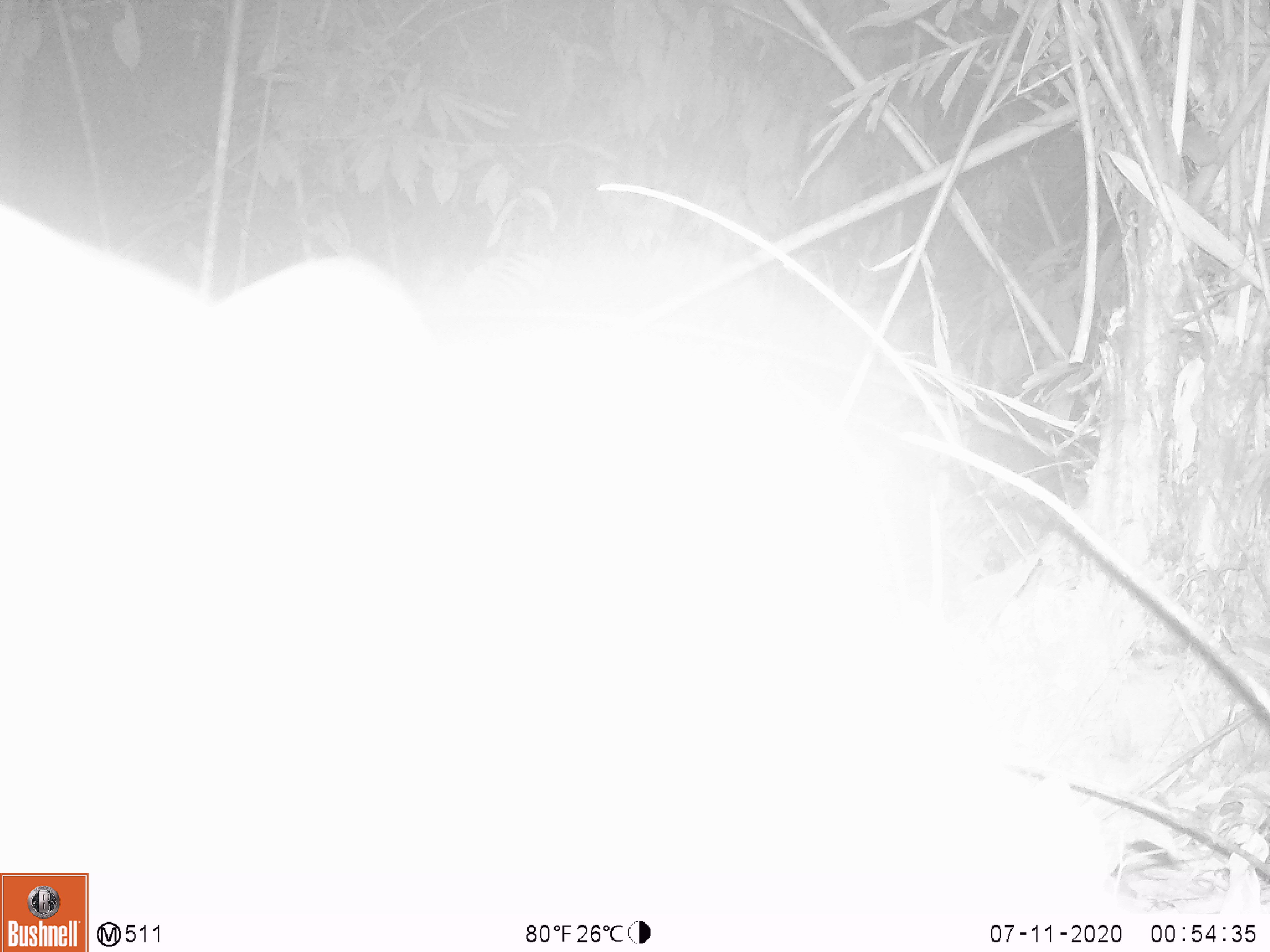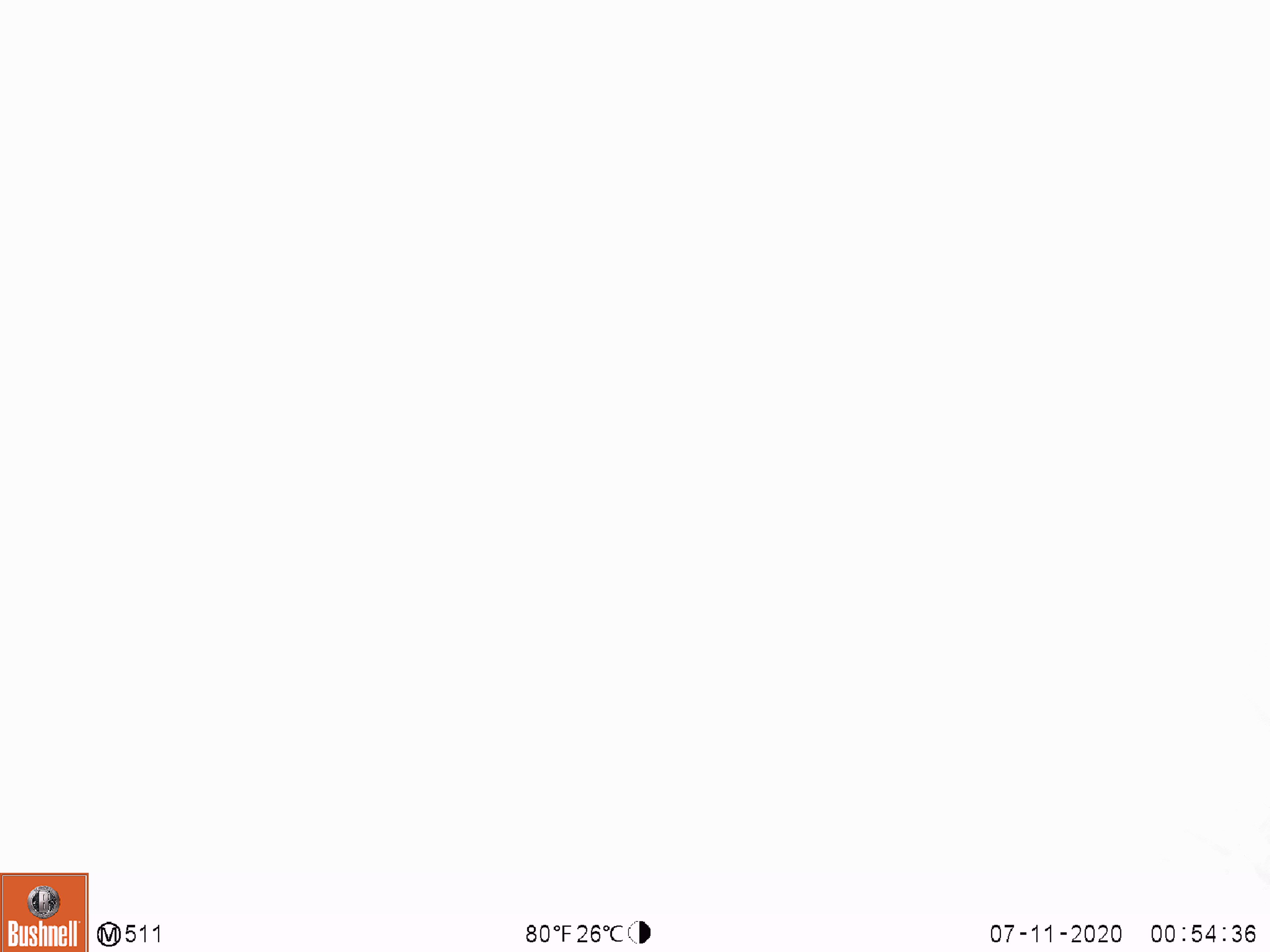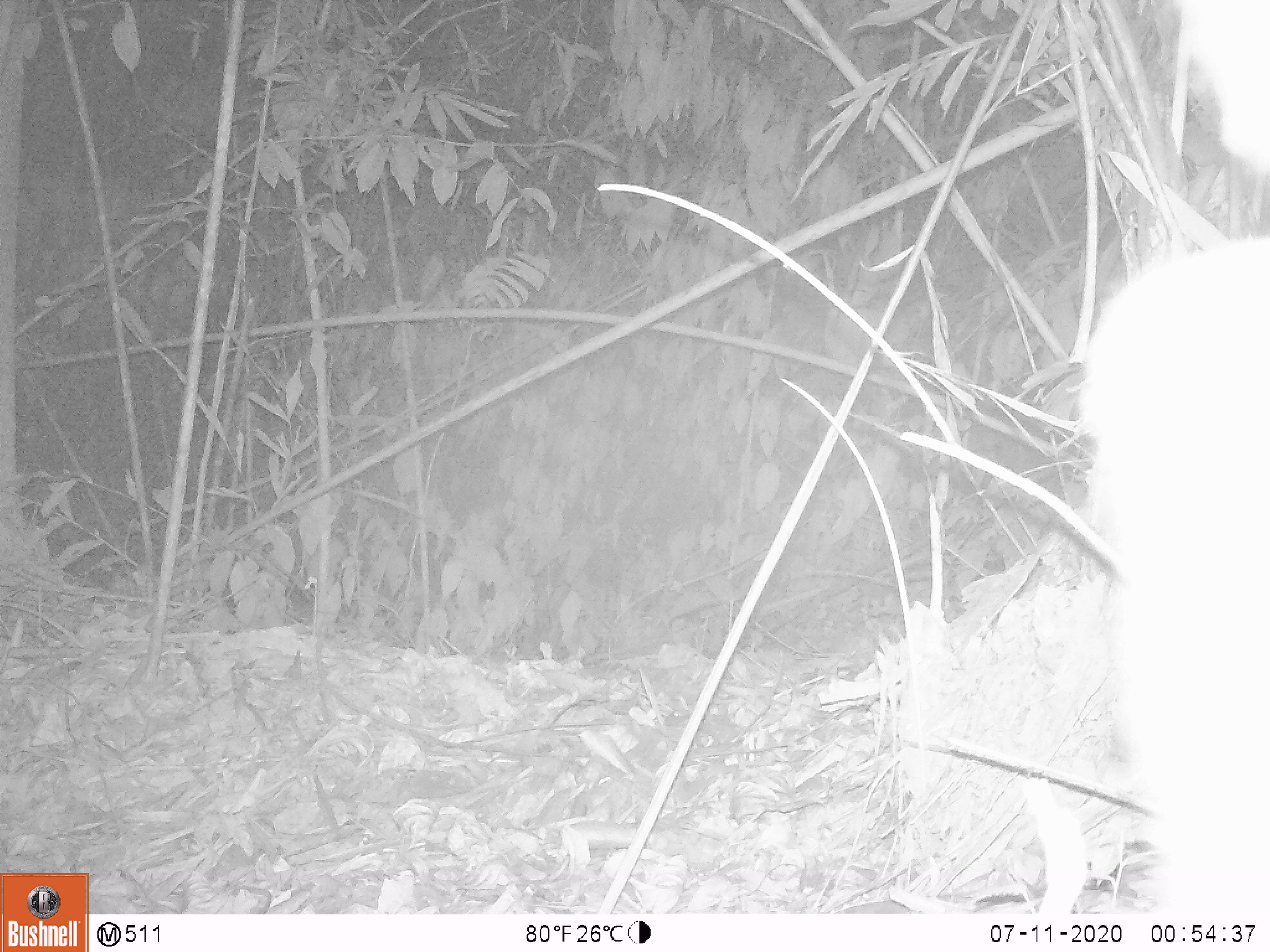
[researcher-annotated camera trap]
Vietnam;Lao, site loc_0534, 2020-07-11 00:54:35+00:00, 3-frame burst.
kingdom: Animalia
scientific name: Animalia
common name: animal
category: unidentified animal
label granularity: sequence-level